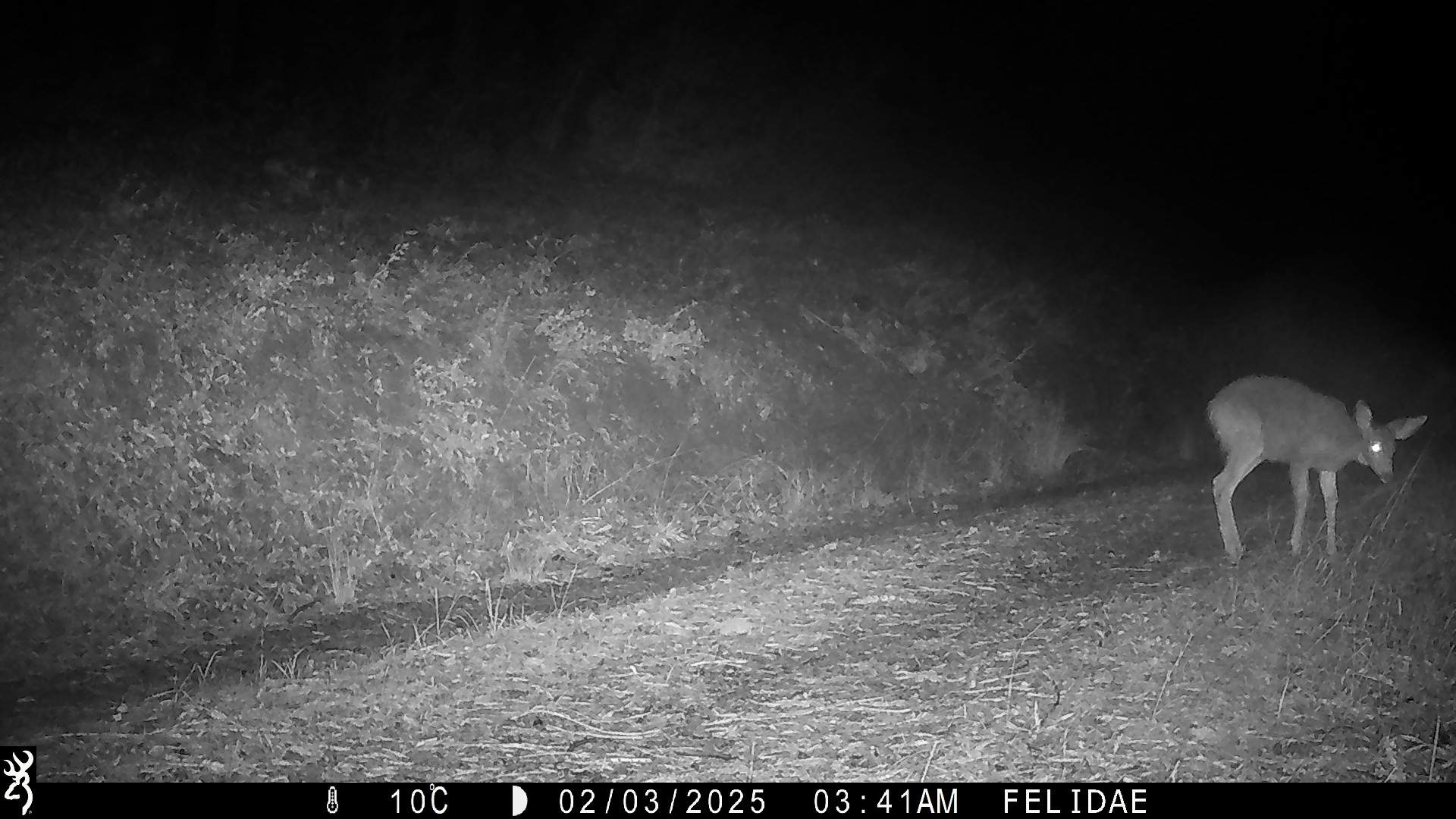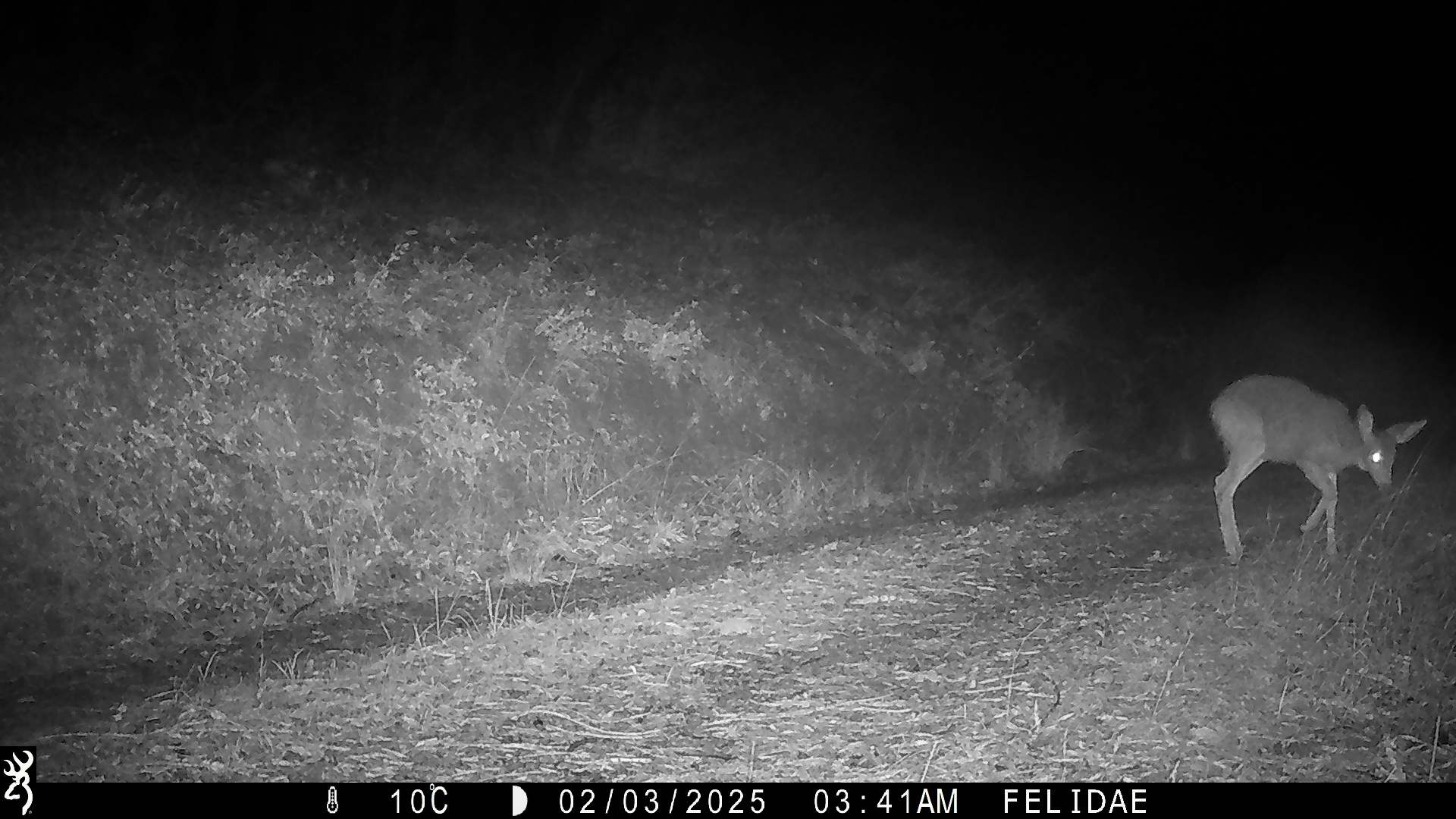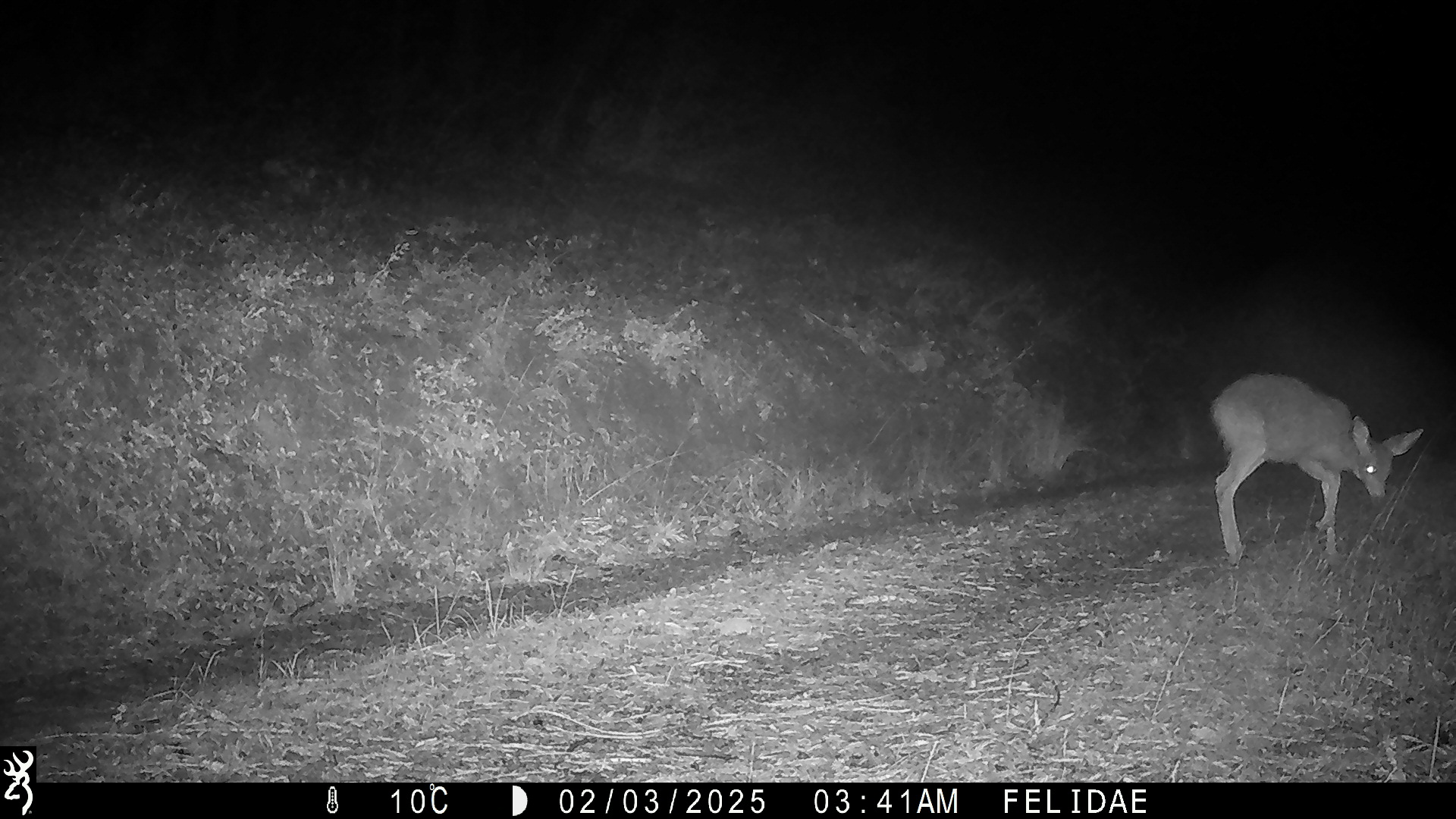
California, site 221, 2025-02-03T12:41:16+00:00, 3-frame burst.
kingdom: Animalia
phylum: Chordata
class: Mammalia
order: Artiodactyla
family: Cervidae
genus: Odocoileus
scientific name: Odocoileus hemionus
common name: mule deer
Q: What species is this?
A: Mule deer (Odocoileus hemionus).